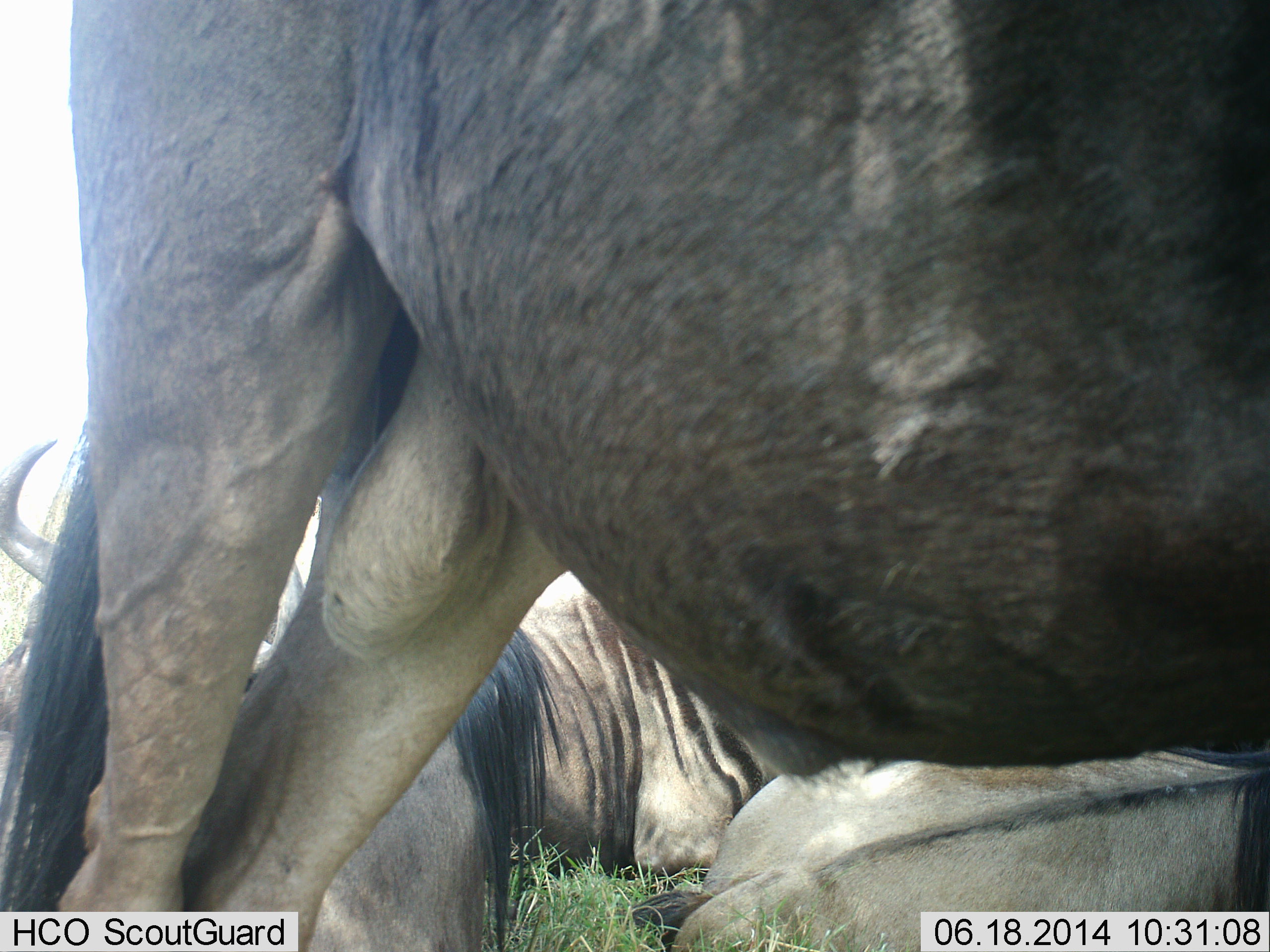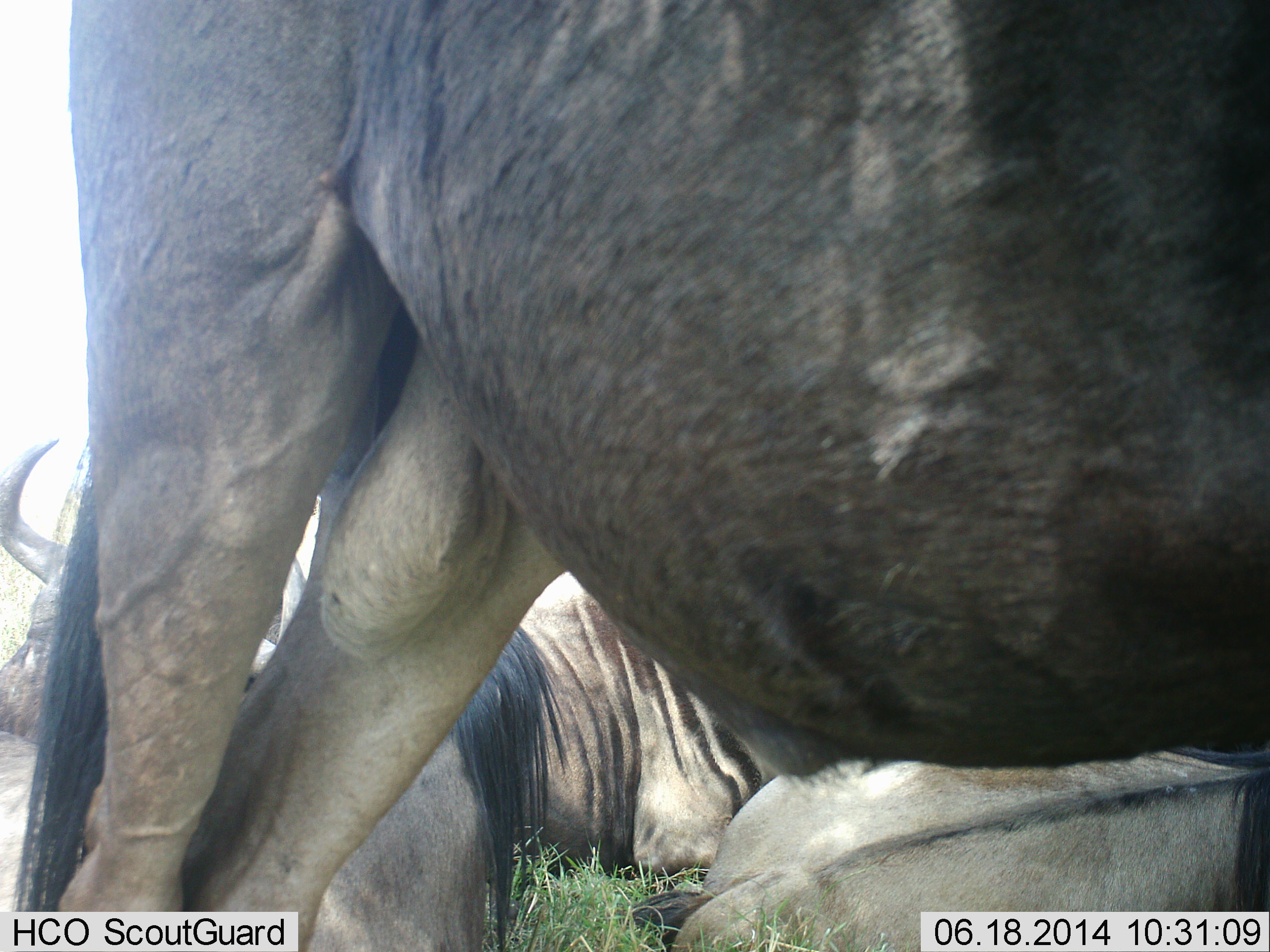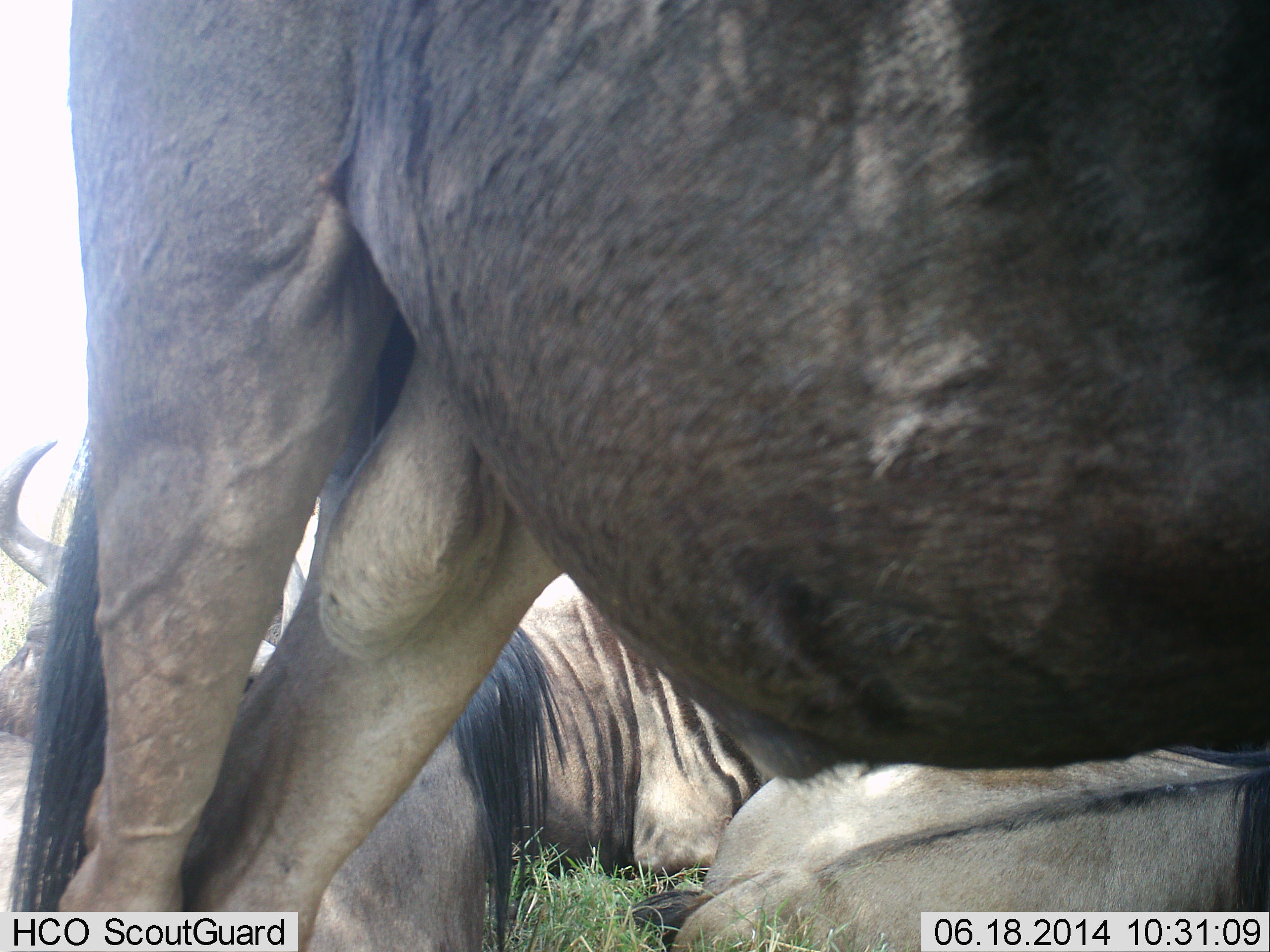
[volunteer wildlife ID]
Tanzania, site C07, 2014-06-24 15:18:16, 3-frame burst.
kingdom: Animalia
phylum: Chordata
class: Mammalia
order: Artiodactyla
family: Bovidae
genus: Connochaetes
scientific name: Connochaetes taurinus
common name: blue wildebeest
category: wildebeest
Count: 4.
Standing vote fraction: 70%.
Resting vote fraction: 100%.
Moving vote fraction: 0%.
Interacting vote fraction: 0%.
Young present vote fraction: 0%.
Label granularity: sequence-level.